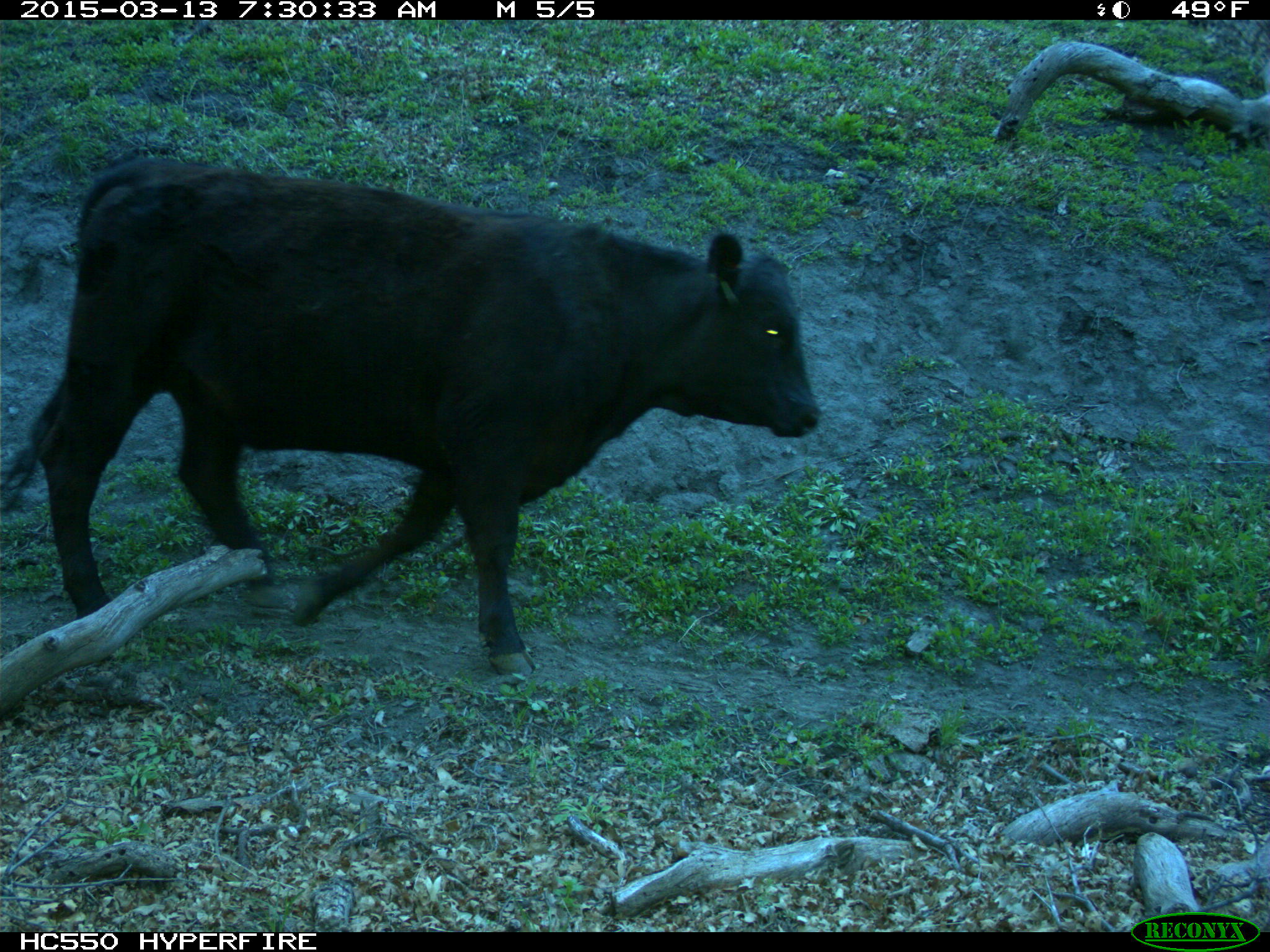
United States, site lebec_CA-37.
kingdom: Animalia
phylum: Chordata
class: Mammalia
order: Artiodactyla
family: Bovidae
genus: Bos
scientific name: Bos taurus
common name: domestic cow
Bos taurus (domestic cow).